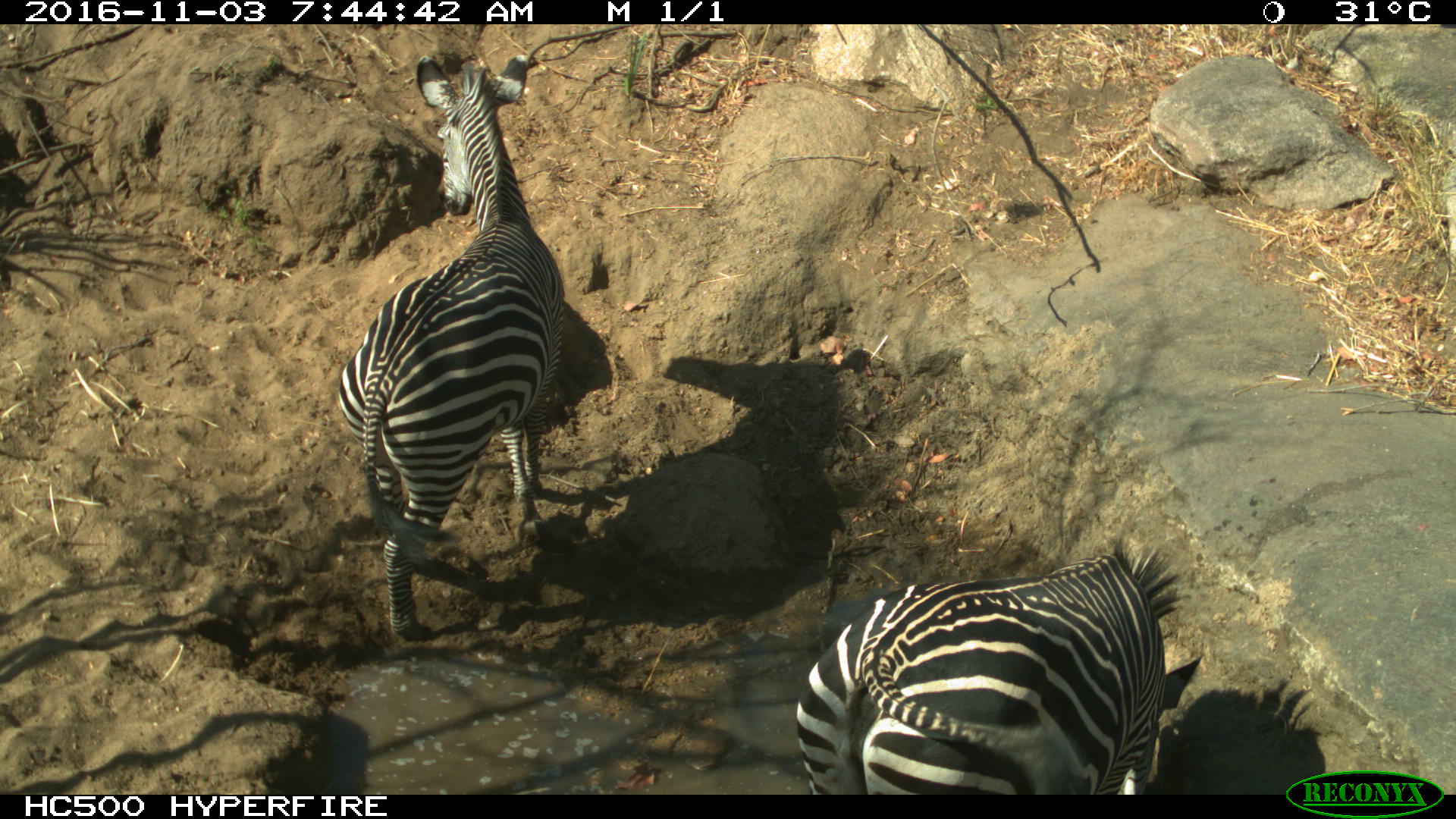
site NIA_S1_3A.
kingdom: Animalia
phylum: Chordata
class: Mammalia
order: Perissodactyla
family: Equidae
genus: Equus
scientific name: Equus quagga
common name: plains zebra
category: zebraplains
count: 2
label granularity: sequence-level